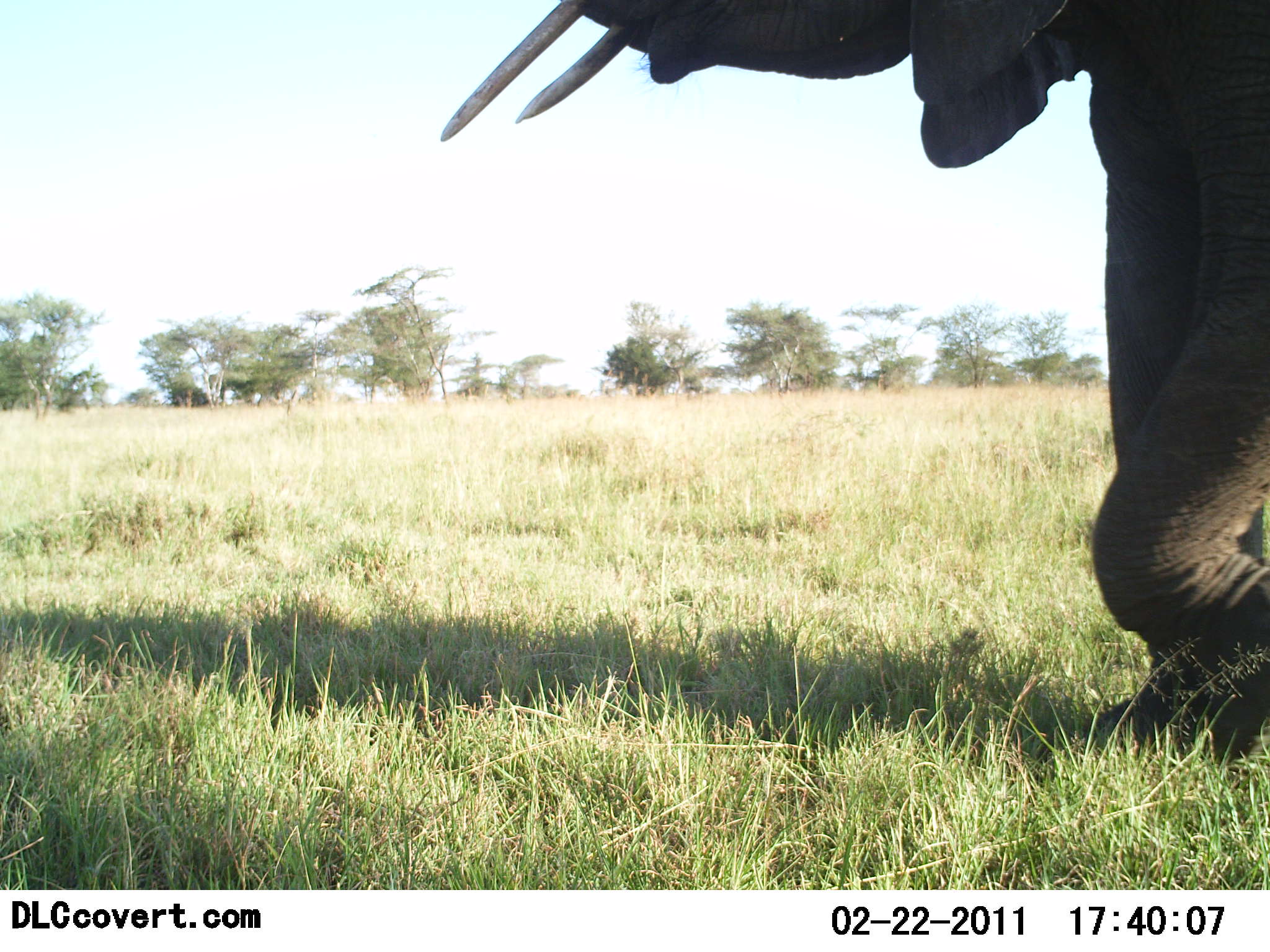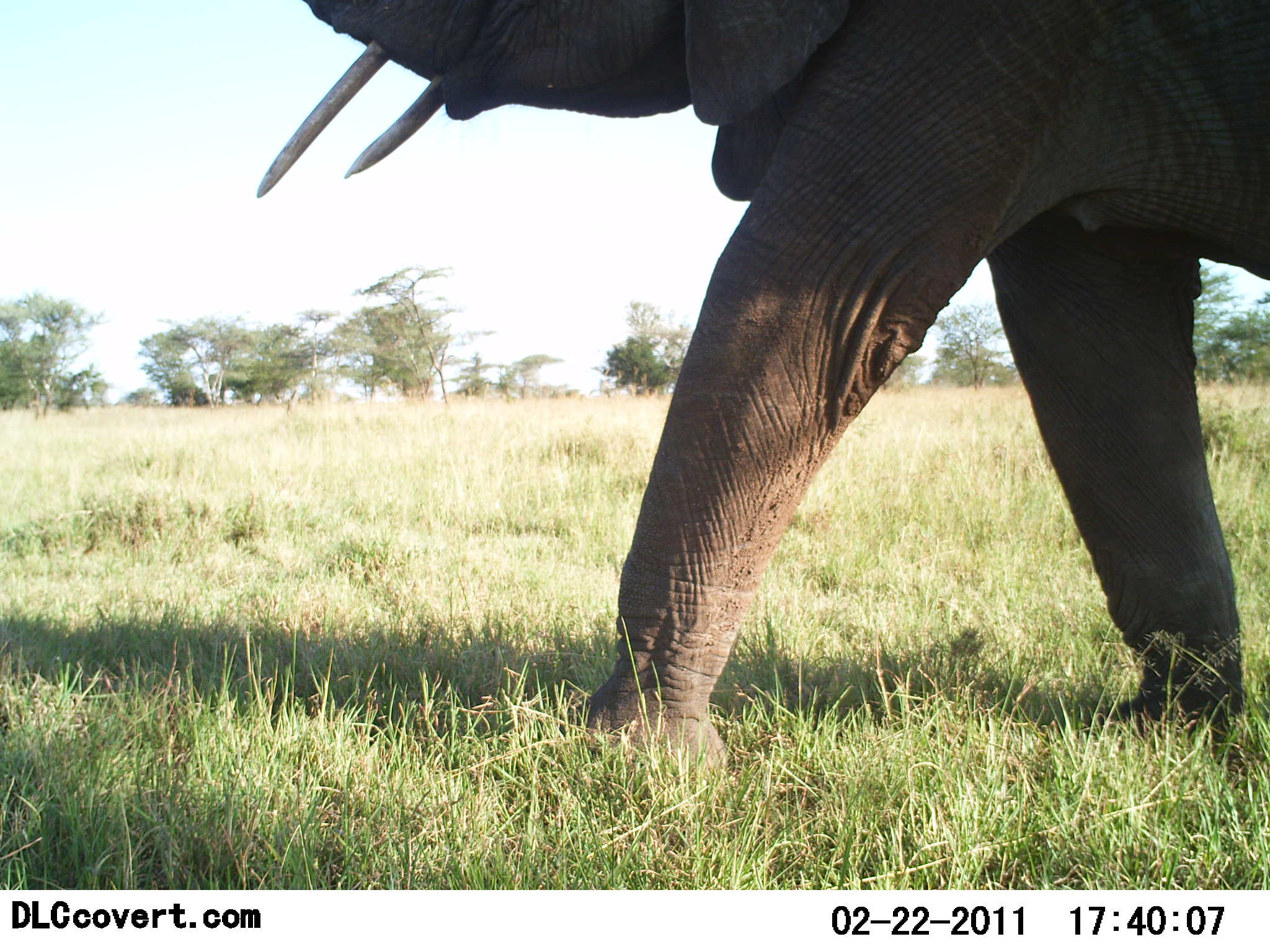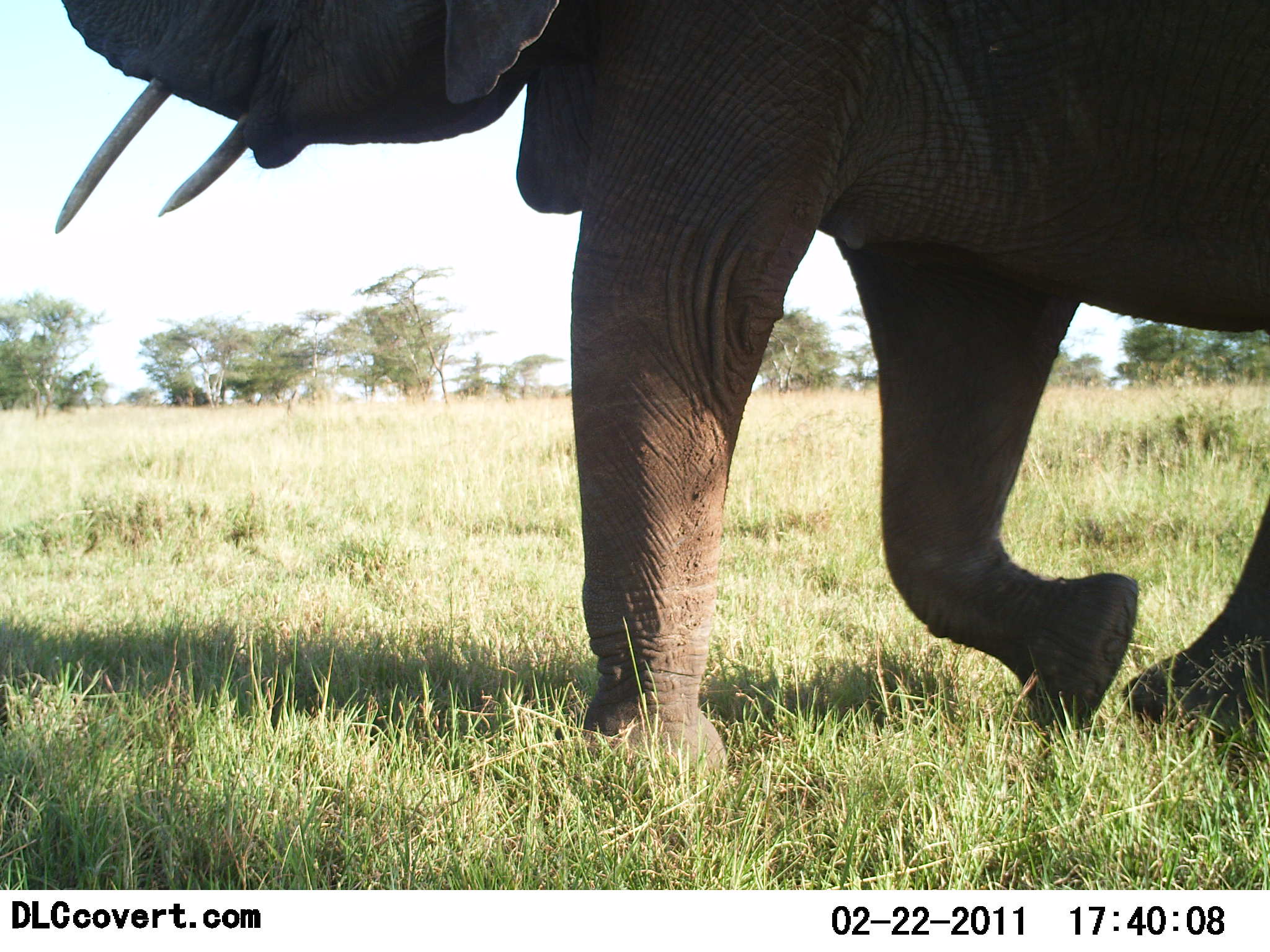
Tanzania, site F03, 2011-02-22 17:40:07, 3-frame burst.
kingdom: Animalia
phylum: Chordata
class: Mammalia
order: Proboscidea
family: Elephantidae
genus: Loxodonta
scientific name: Loxodonta africana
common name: african bush elephant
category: elephant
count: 1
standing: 7%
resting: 0%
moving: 100%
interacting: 0%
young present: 0%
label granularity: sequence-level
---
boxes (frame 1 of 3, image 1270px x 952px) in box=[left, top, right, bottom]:
animal: box=[440, 0, 1270, 793]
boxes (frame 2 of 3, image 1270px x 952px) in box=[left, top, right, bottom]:
animal: box=[256, 0, 1270, 820]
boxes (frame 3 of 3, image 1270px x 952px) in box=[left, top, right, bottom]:
animal: box=[51, 0, 1270, 814]